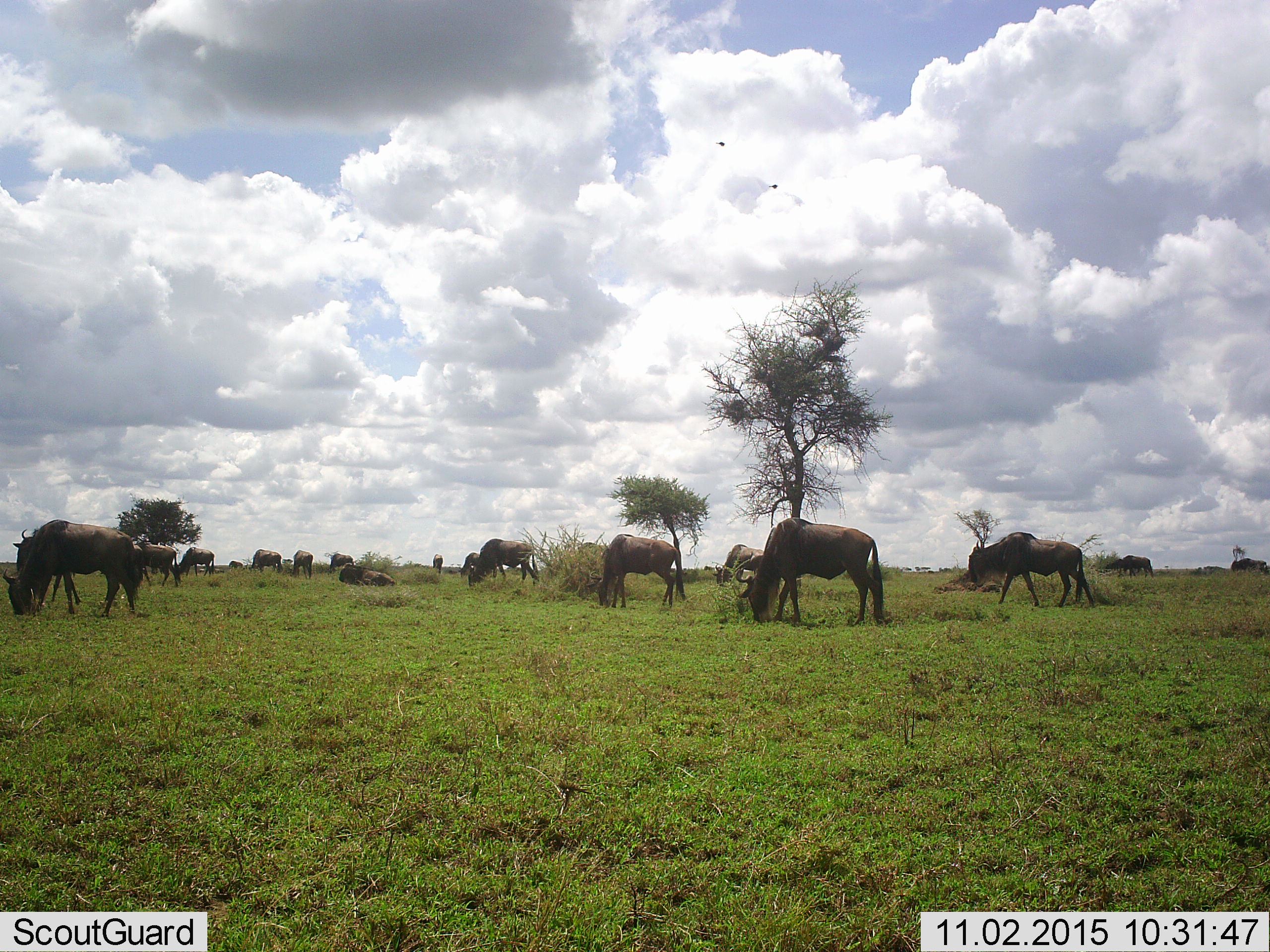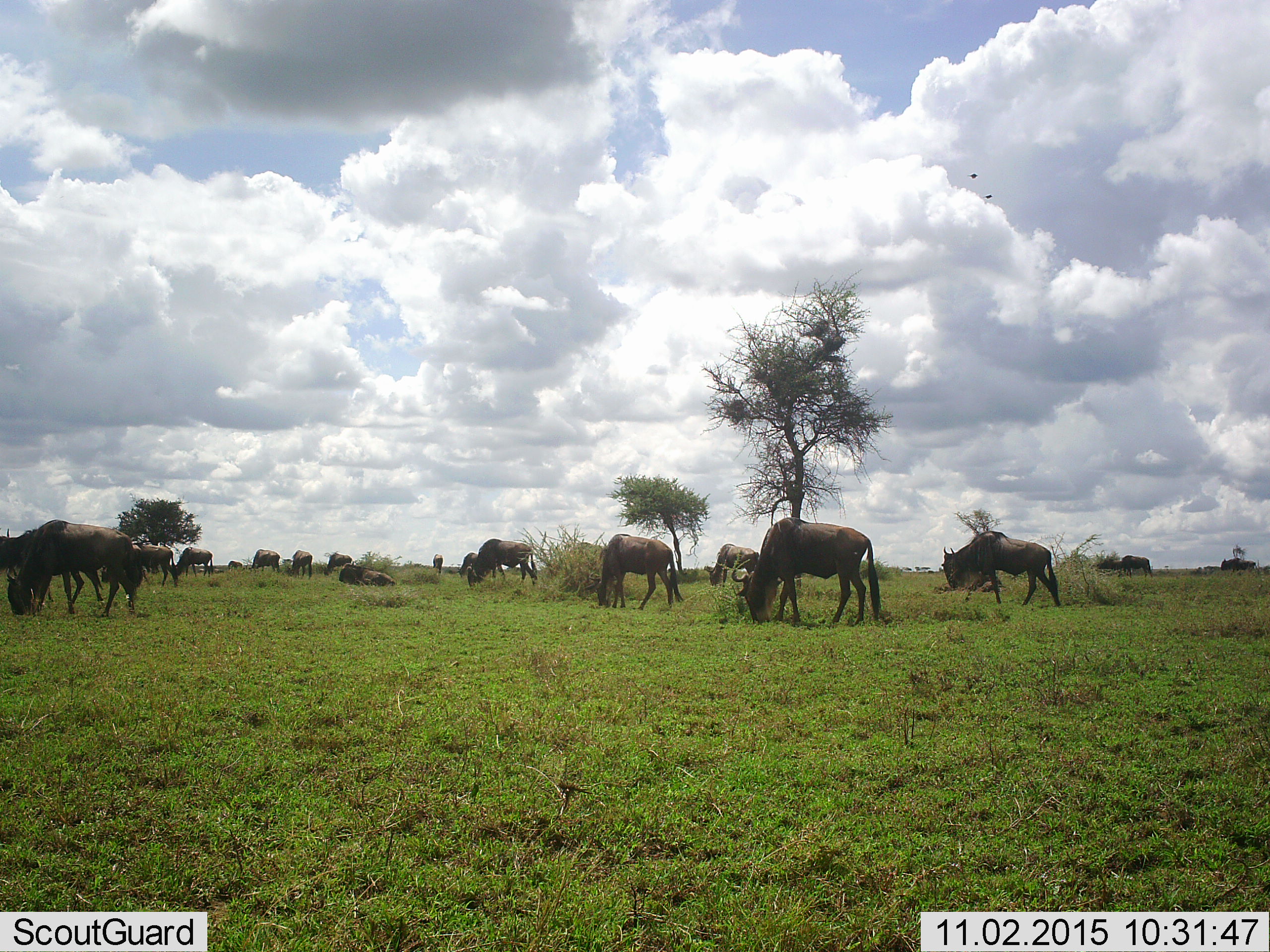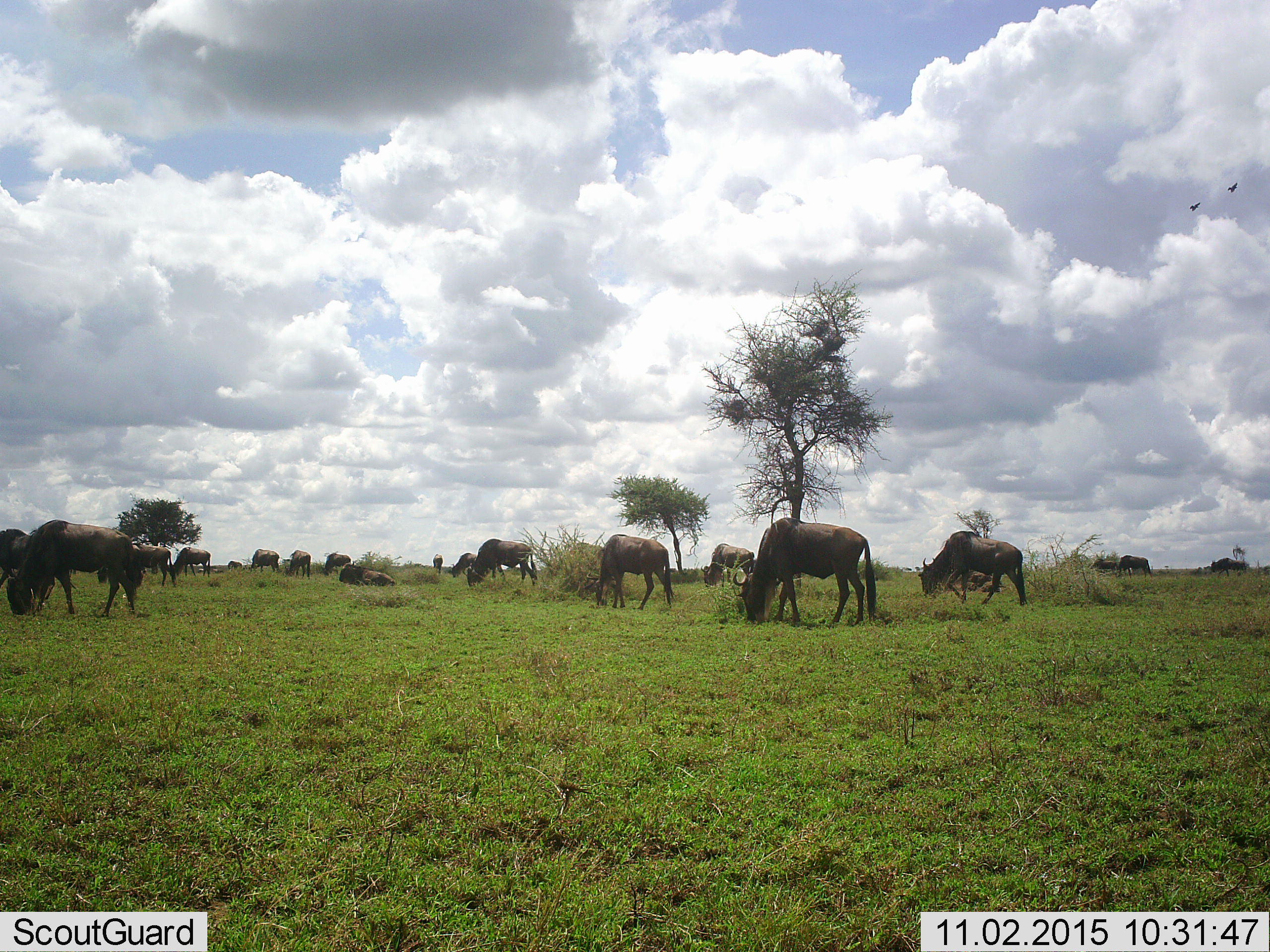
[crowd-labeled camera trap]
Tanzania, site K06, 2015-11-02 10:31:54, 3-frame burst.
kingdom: Animalia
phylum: Chordata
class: Mammalia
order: Artiodactyla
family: Bovidae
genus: Connochaetes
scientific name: Connochaetes taurinus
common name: blue wildebeest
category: wildebeest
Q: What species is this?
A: Wildebeest (blue wildebeest) (Connochaetes taurinus).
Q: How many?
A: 11-50.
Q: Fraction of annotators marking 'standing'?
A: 44%.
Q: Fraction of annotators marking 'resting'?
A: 33%.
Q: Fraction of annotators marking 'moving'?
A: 44%.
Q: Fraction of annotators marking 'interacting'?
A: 0%.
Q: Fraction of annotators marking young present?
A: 0%.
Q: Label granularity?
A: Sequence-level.